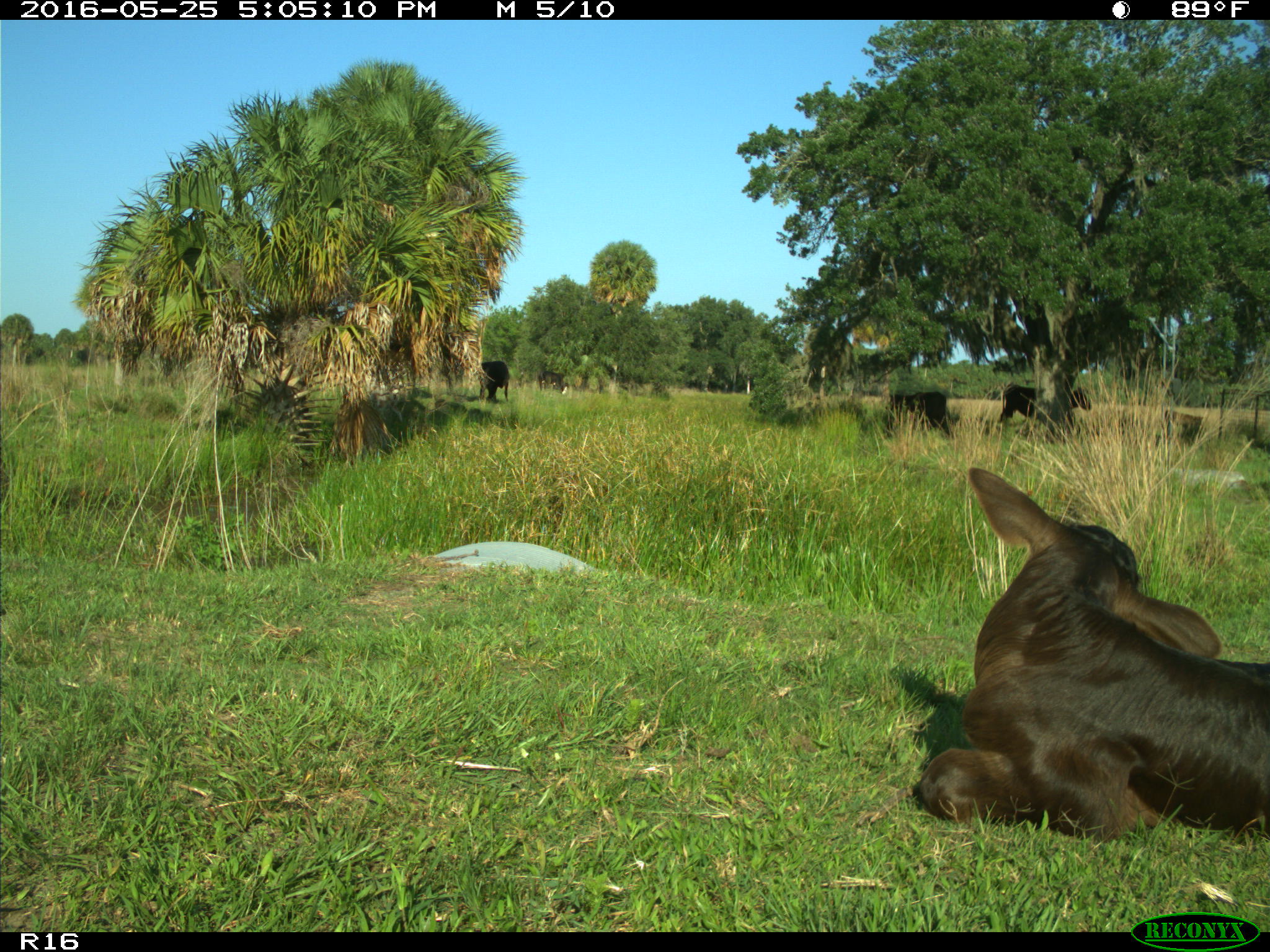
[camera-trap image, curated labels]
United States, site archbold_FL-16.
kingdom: Animalia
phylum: Chordata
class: Mammalia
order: Artiodactyla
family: Bovidae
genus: Bos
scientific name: Bos taurus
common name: domestic cow